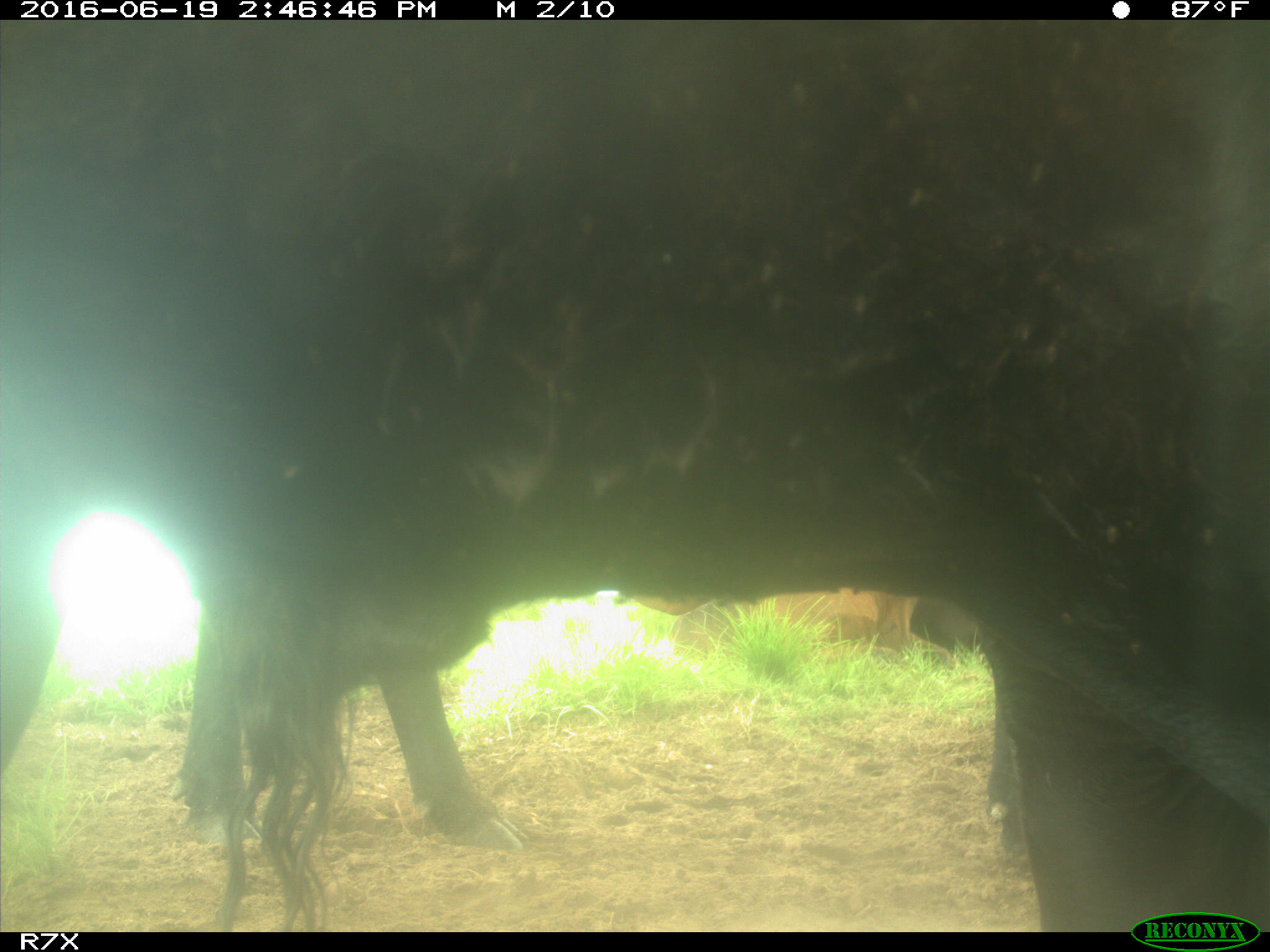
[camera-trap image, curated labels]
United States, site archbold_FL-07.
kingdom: Animalia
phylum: Chordata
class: Mammalia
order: Artiodactyla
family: Bovidae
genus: Bos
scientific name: Bos taurus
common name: domestic cow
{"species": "Bos taurus (domestic cow)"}